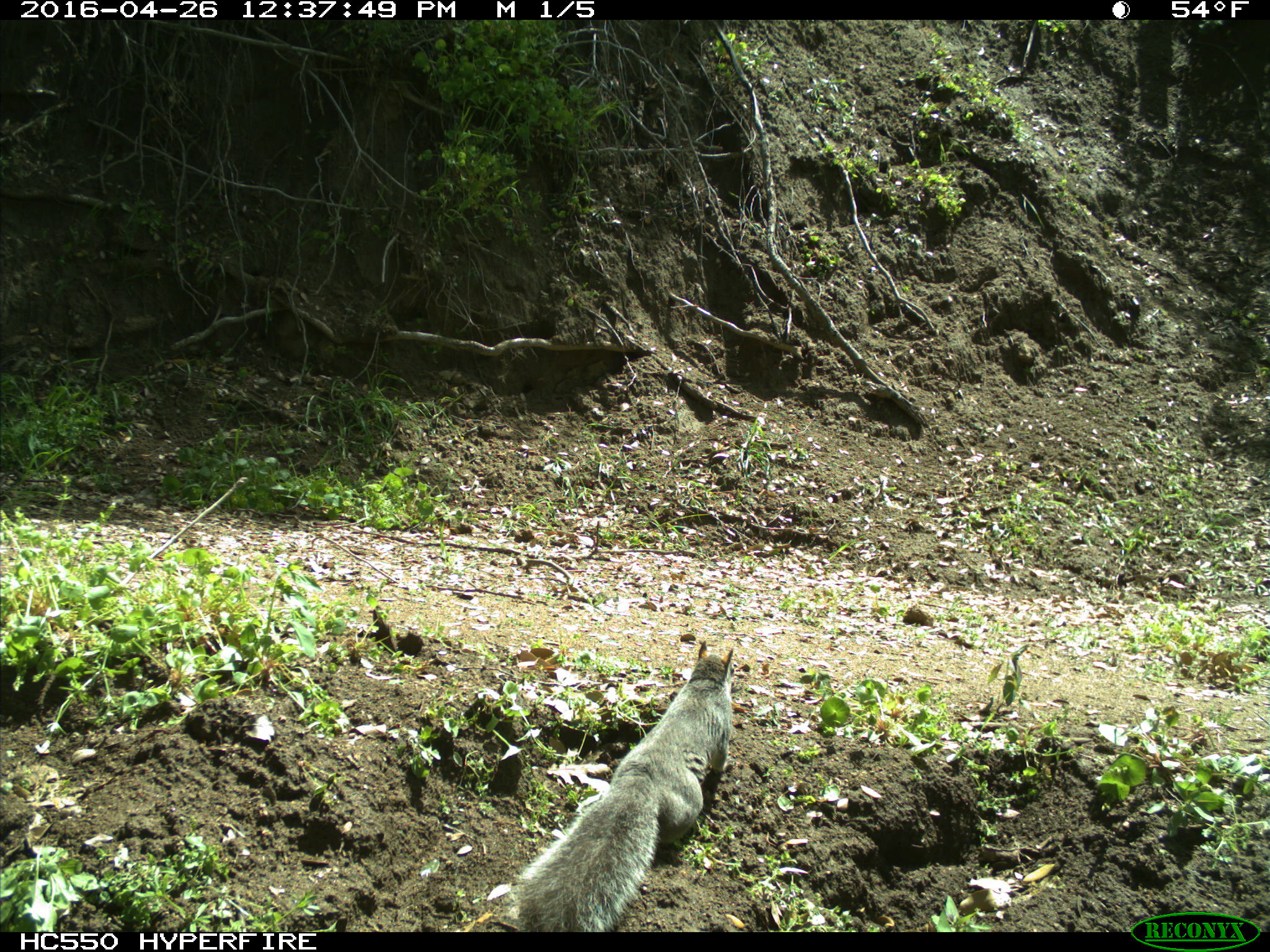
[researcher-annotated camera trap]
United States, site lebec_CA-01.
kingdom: Animalia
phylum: Chordata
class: Mammalia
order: Rodentia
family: Sciuridae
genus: Sciurus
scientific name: Sciurus carolinensis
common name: eastern gray squirrel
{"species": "Sciurus carolinensis (eastern gray squirrel)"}